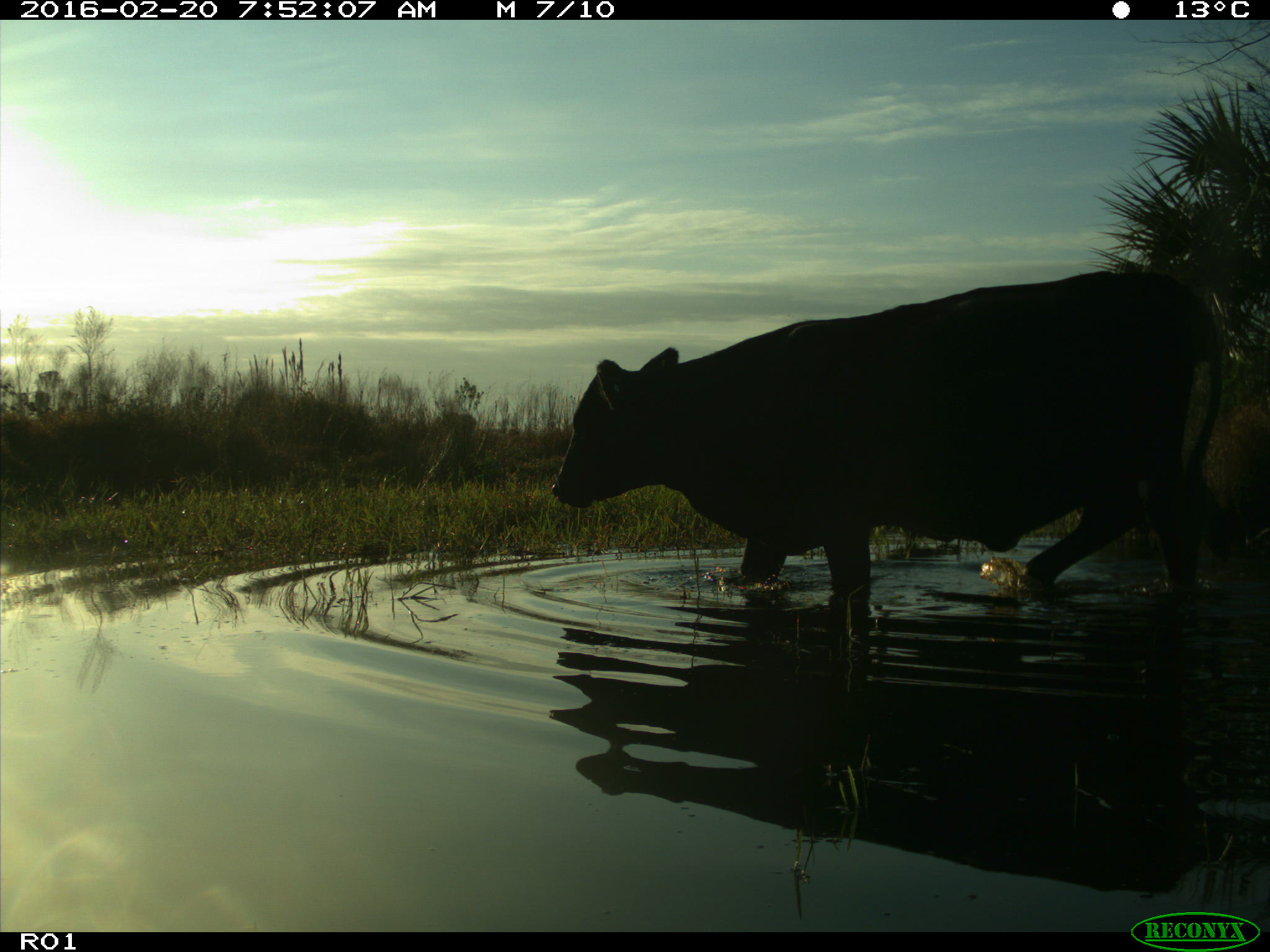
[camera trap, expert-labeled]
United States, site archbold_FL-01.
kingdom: Animalia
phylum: Chordata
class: Mammalia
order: Artiodactyla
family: Bovidae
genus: Bos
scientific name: Bos taurus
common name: domestic cow